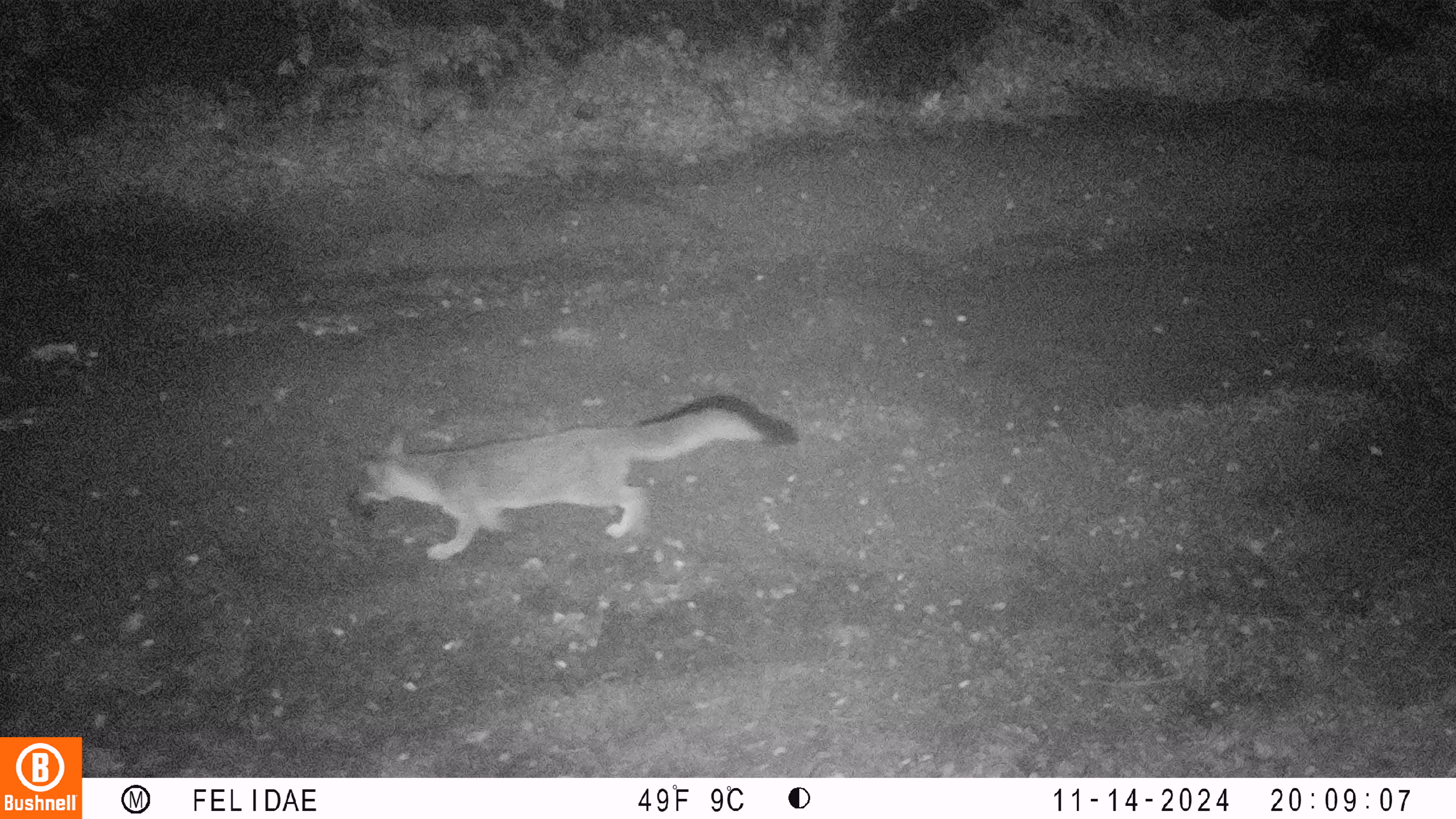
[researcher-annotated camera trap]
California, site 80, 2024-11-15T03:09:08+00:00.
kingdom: Animalia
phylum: Chordata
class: Mammalia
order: Carnivora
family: Canidae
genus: Urocyon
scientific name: Urocyon cinereoargenteus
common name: gray fox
Gray fox (Urocyon cinereoargenteus).